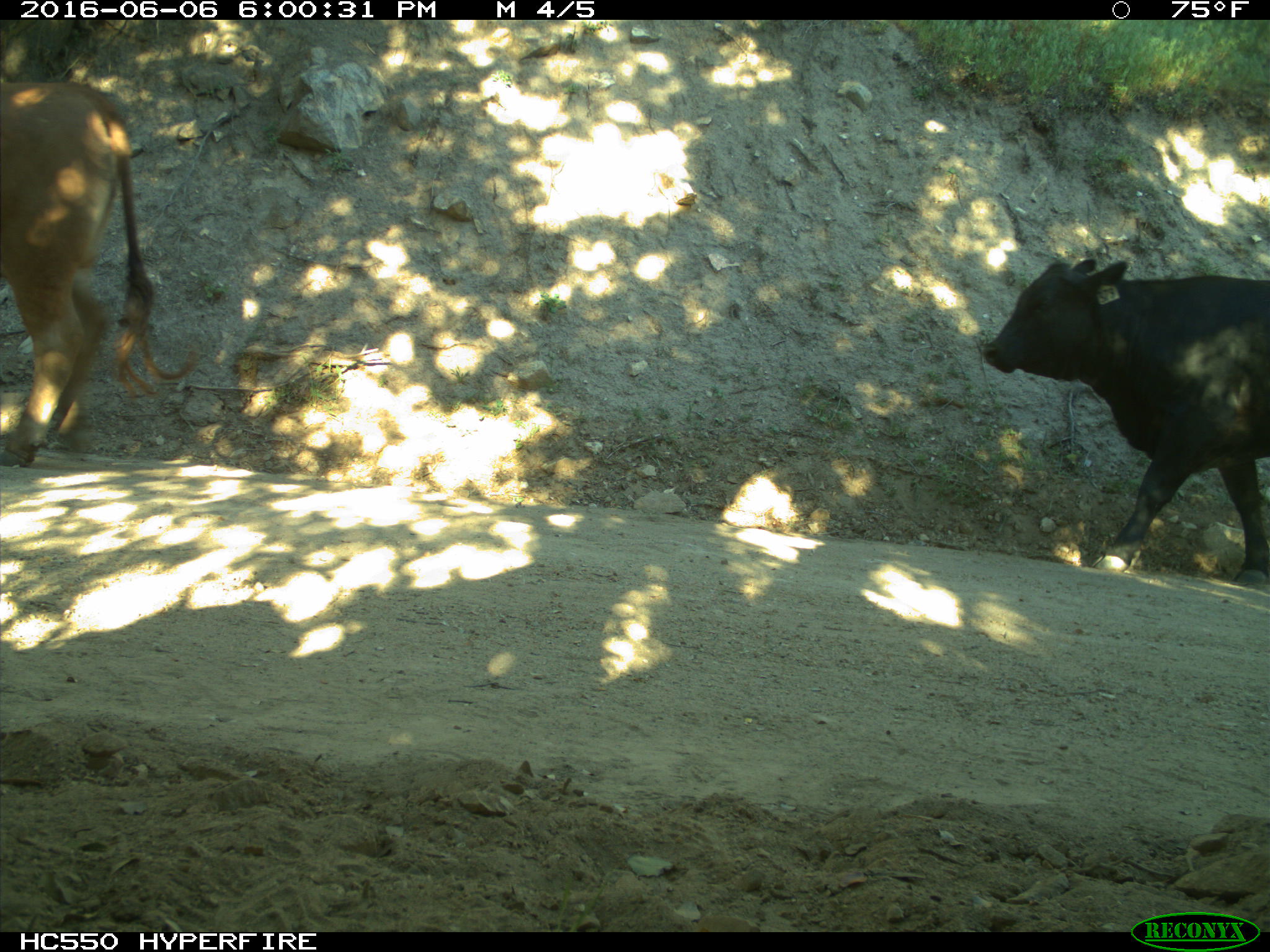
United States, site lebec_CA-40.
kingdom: Animalia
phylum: Chordata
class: Mammalia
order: Artiodactyla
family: Bovidae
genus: Bos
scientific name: Bos taurus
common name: domestic cow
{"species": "Bos taurus (domestic cow)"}